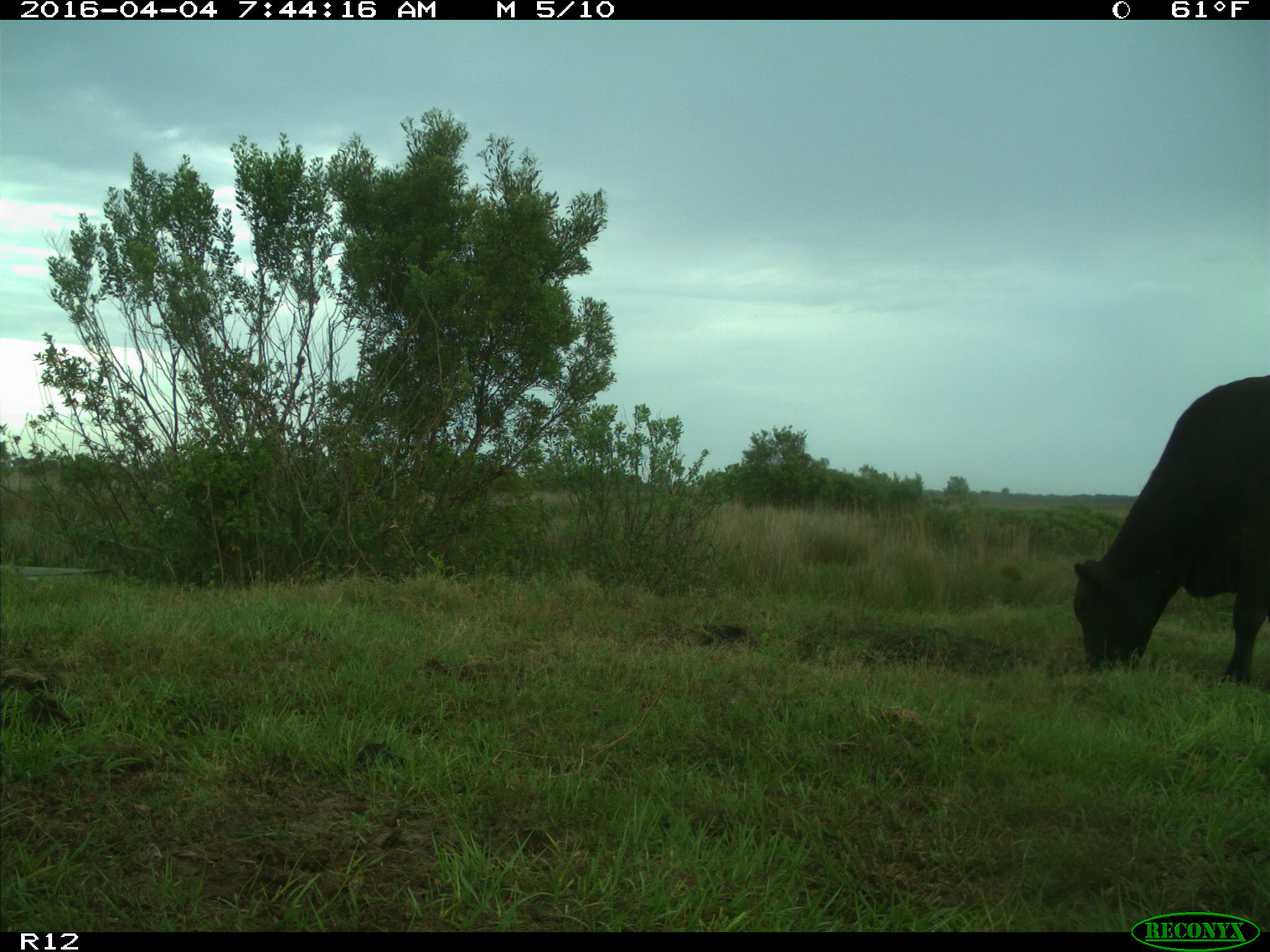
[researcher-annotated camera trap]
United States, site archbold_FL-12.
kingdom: Animalia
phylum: Chordata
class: Mammalia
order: Artiodactyla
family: Bovidae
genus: Bos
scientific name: Bos taurus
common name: domestic cow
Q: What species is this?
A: Bos taurus (domestic cow).